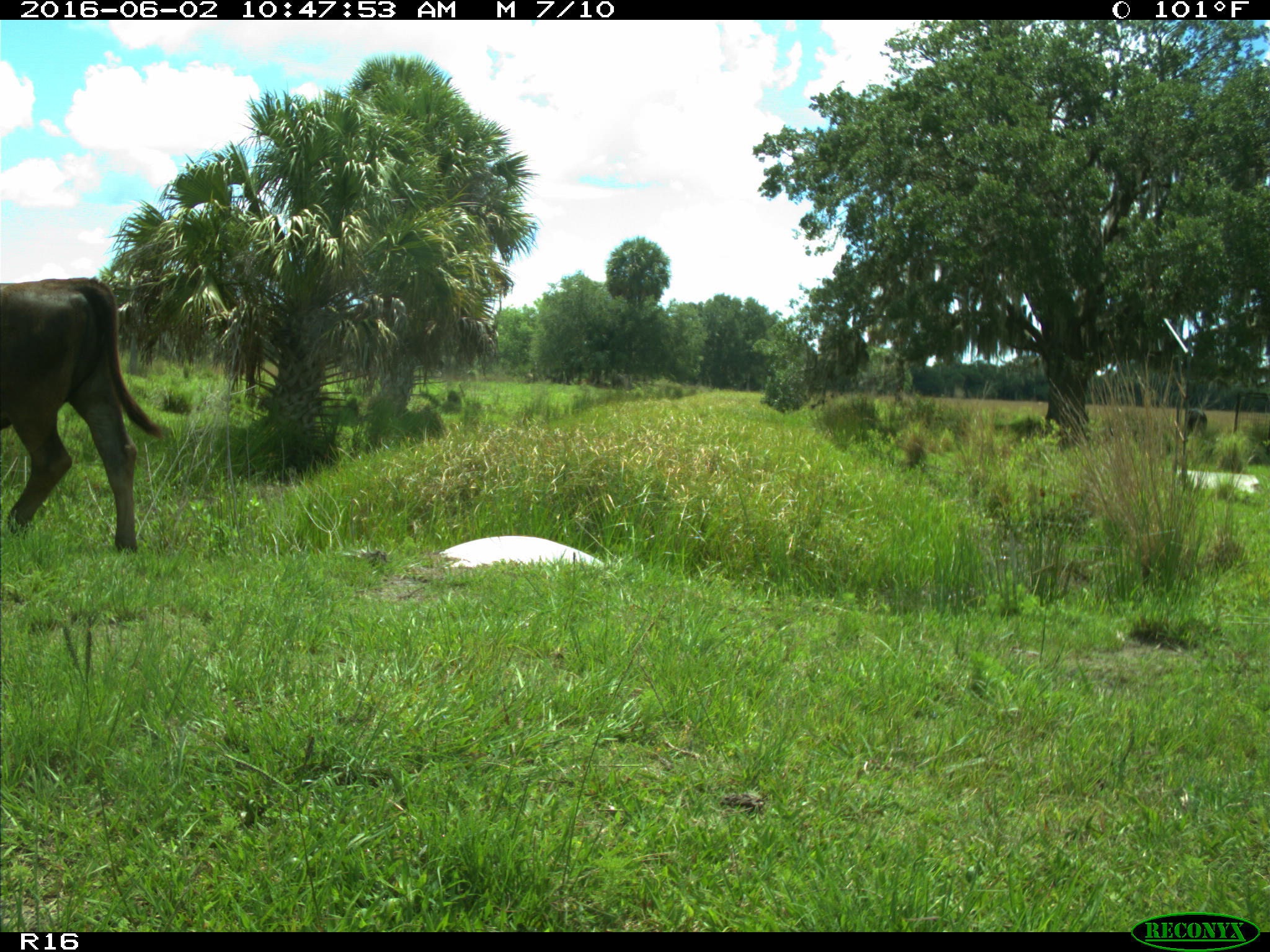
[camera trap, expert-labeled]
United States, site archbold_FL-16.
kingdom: Animalia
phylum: Chordata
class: Mammalia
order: Artiodactyla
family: Bovidae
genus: Bos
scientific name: Bos taurus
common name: domestic cow